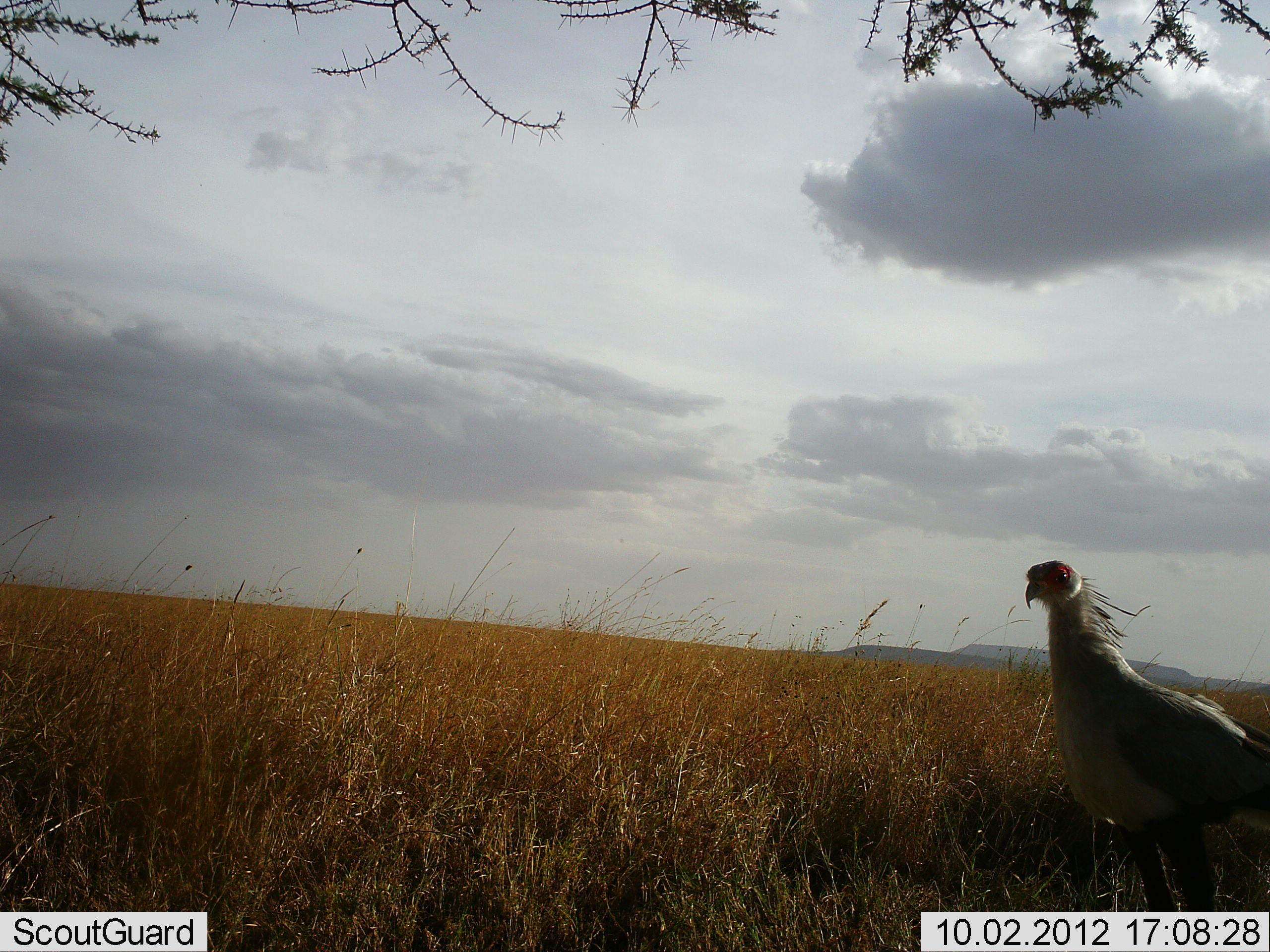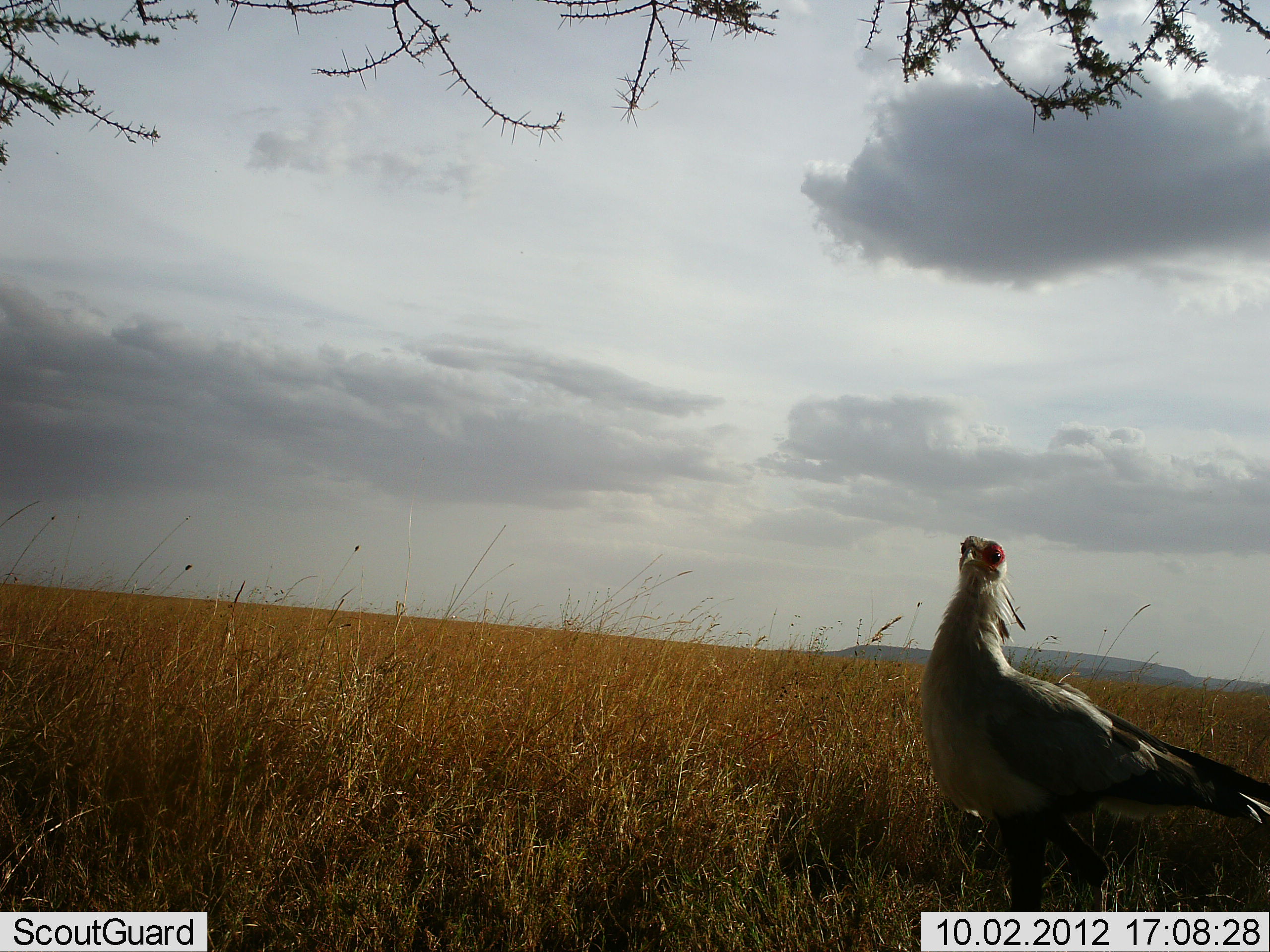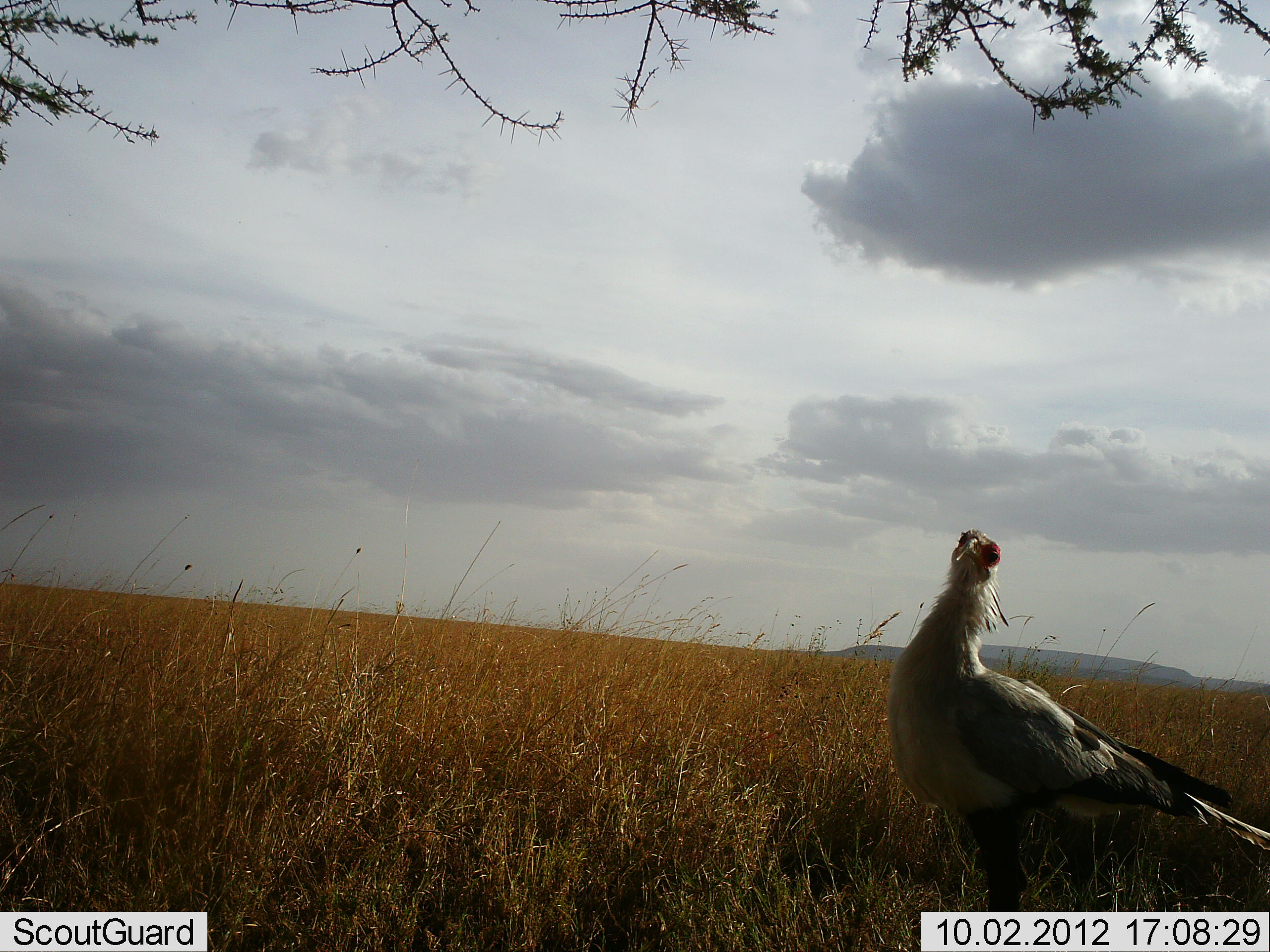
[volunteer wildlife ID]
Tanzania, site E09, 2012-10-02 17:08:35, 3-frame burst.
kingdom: Animalia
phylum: Chordata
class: Aves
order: Accipitriformes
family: Sagittariidae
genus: Sagittarius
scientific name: Sagittarius serpentarius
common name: secretary bird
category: secretarybird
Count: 1.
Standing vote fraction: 36%.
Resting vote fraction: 0%.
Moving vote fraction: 64%.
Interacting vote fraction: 0%.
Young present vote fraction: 0%.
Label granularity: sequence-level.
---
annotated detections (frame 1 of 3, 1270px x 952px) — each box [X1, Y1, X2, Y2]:
animal: [1023, 560, 1269, 911]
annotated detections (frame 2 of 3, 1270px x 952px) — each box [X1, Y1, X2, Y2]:
animal: [917, 535, 1270, 912]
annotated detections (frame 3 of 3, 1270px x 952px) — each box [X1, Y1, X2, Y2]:
animal: [886, 530, 1269, 912]